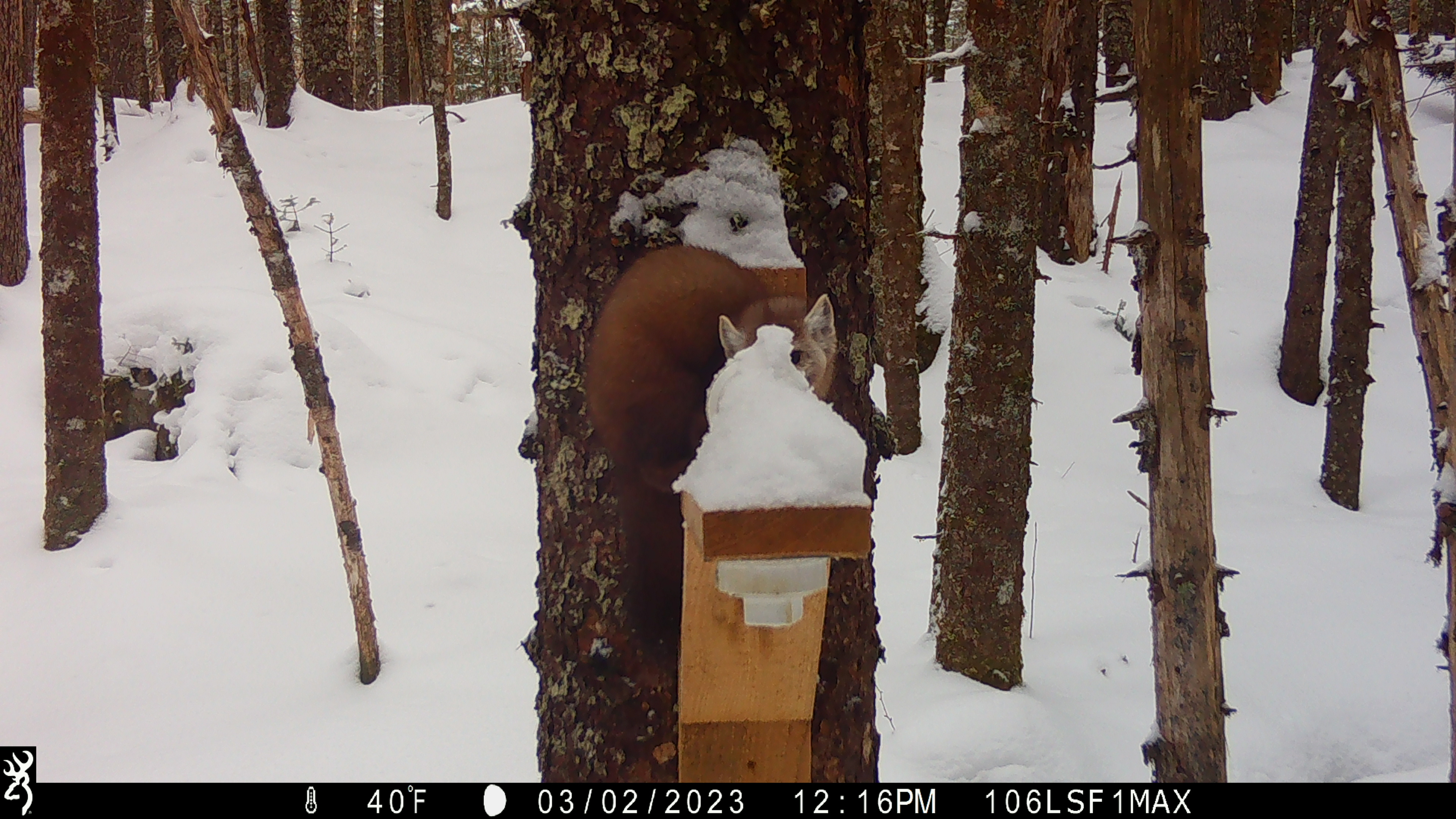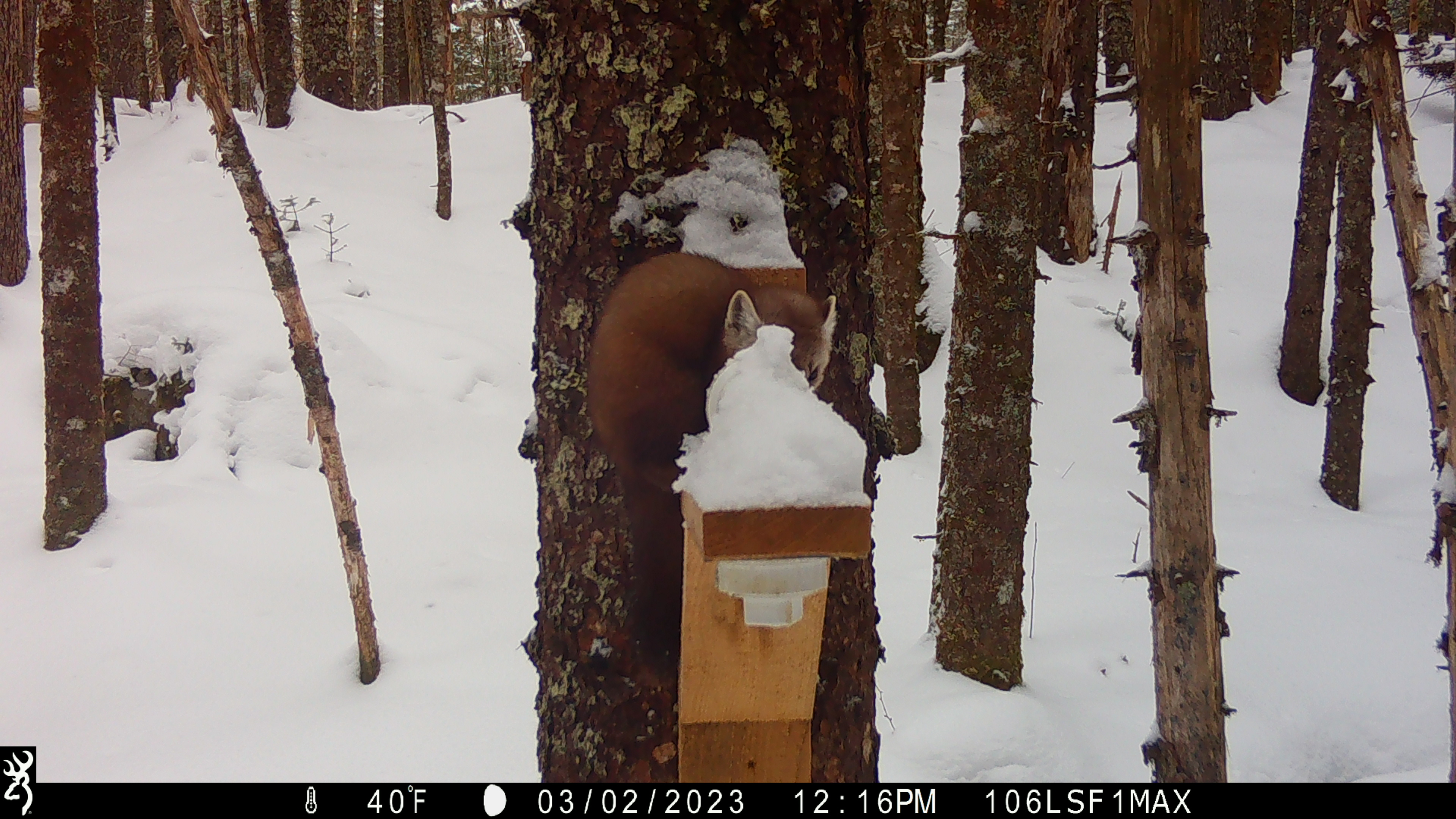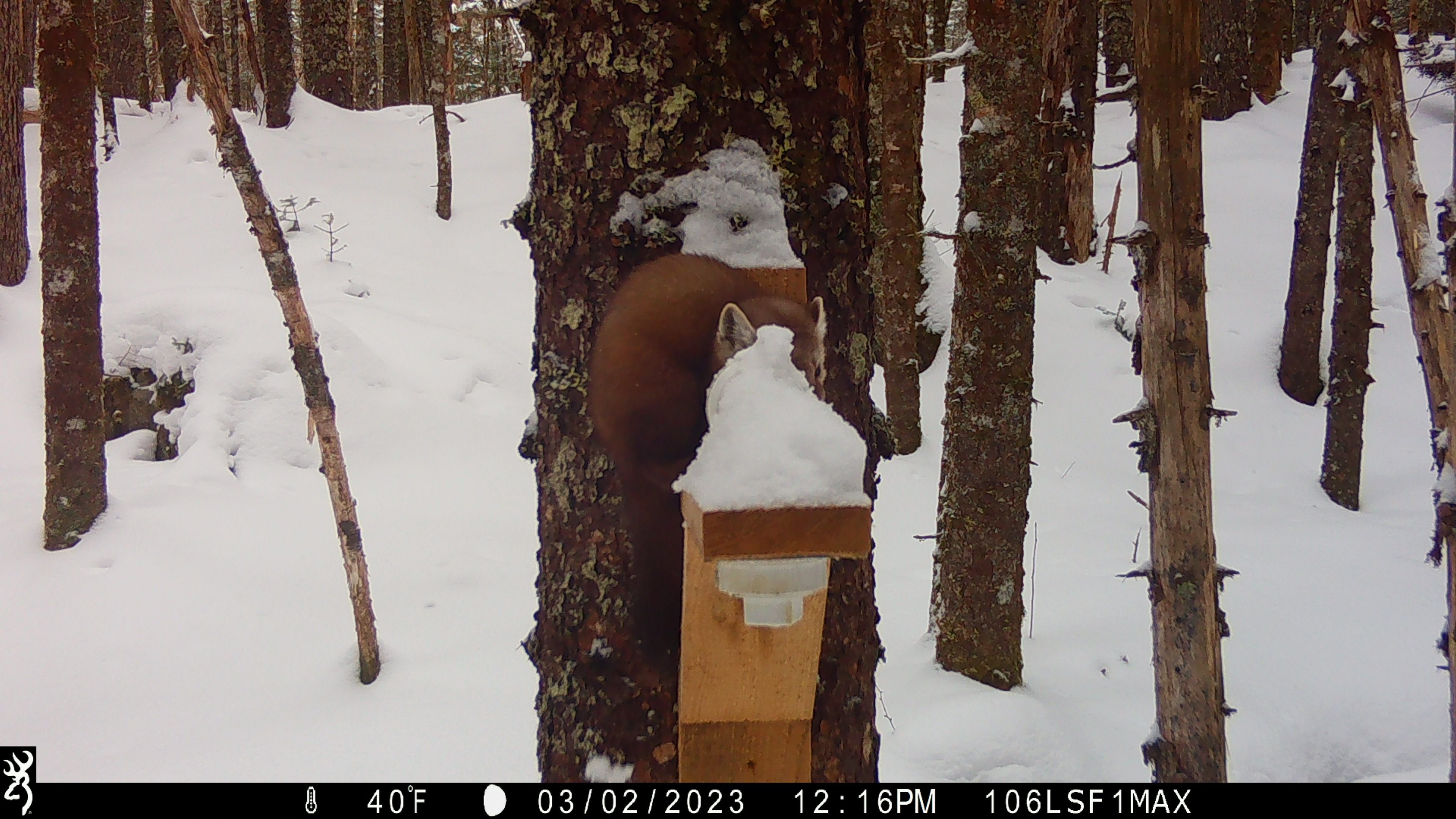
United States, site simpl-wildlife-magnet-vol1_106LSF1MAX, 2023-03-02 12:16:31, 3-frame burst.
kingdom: Animalia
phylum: Chordata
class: Mammalia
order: Carnivora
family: Mustelidae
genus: Martes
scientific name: Martes americana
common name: american marten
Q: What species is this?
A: American marten (Martes americana).